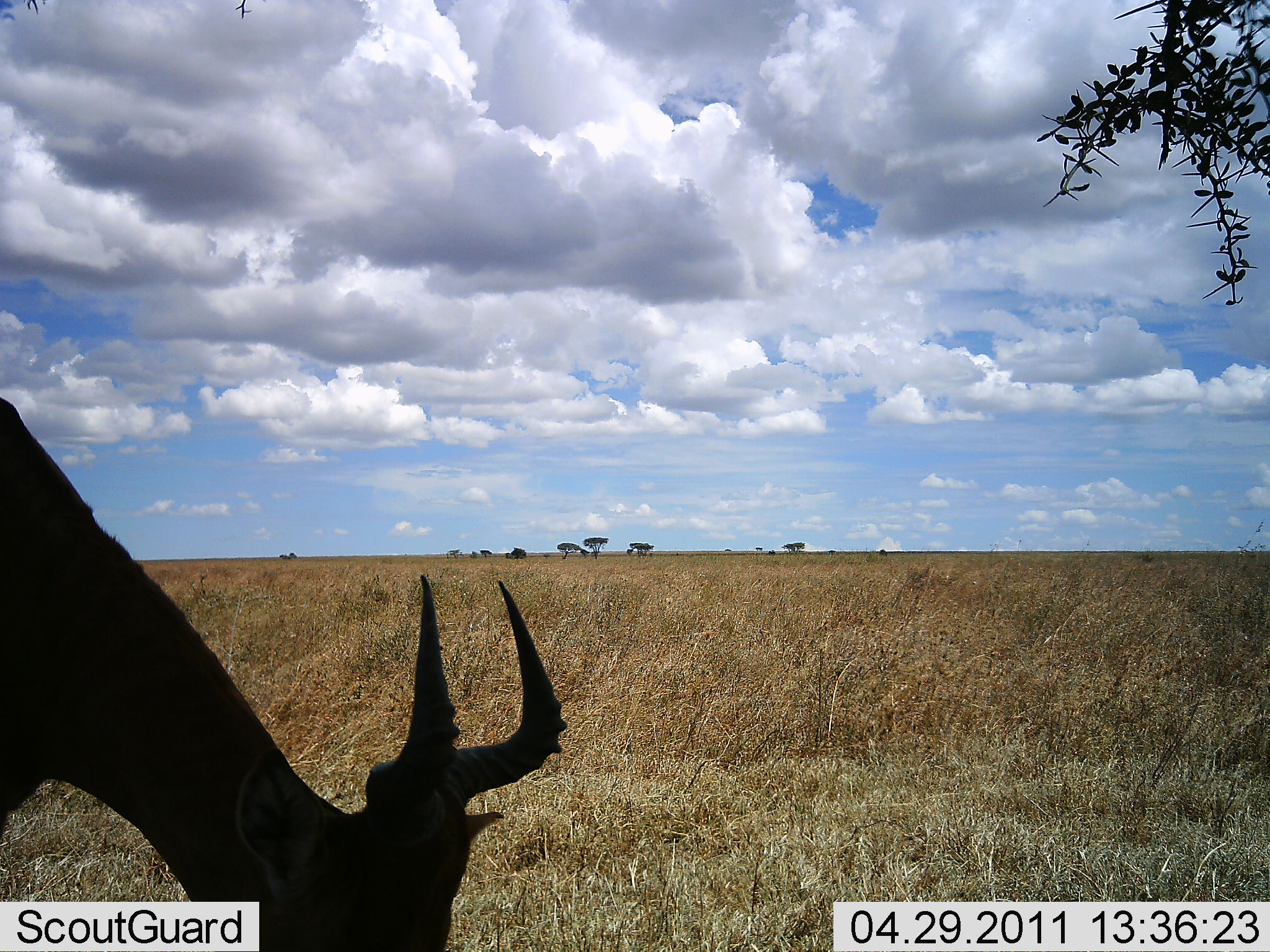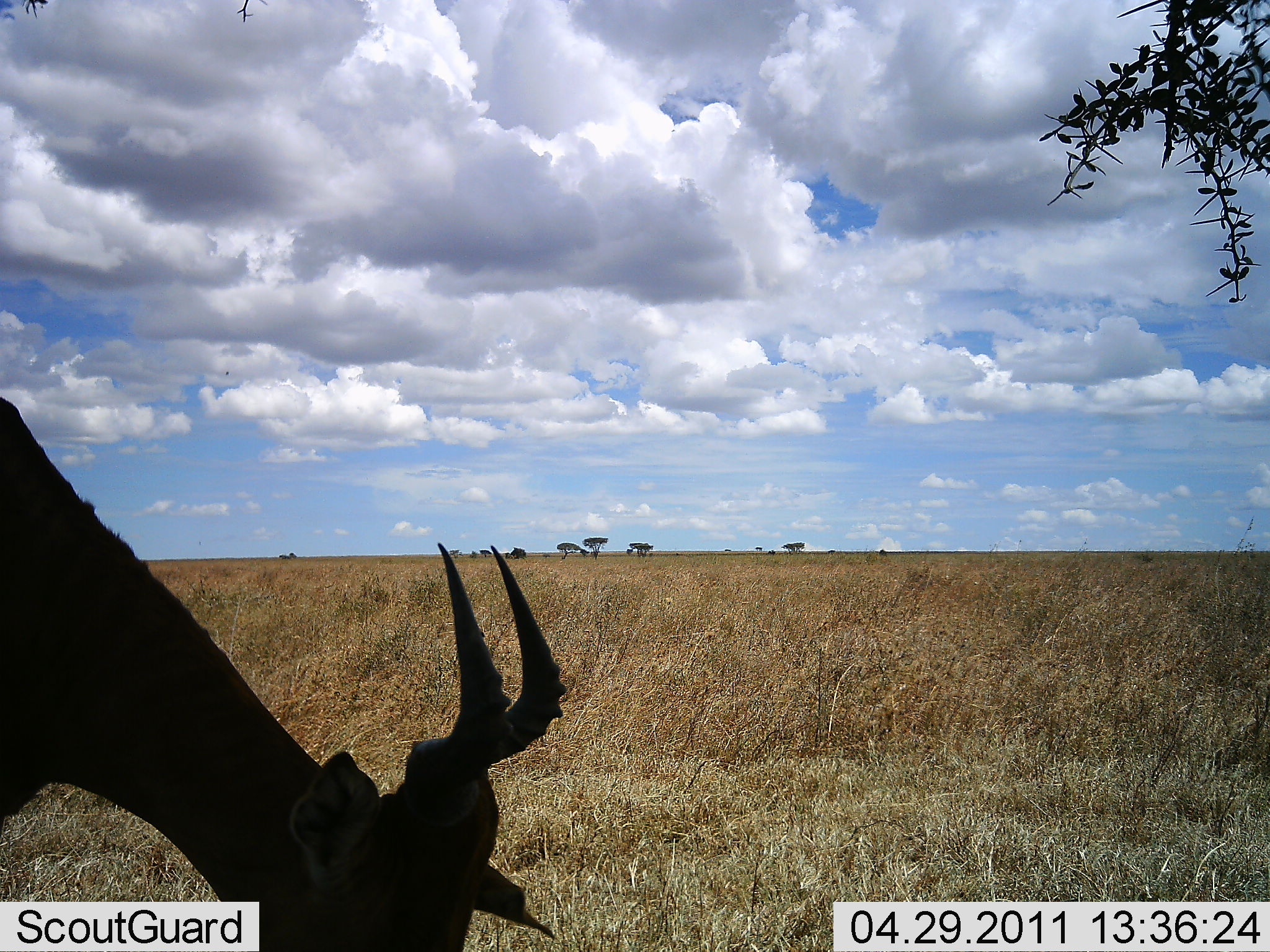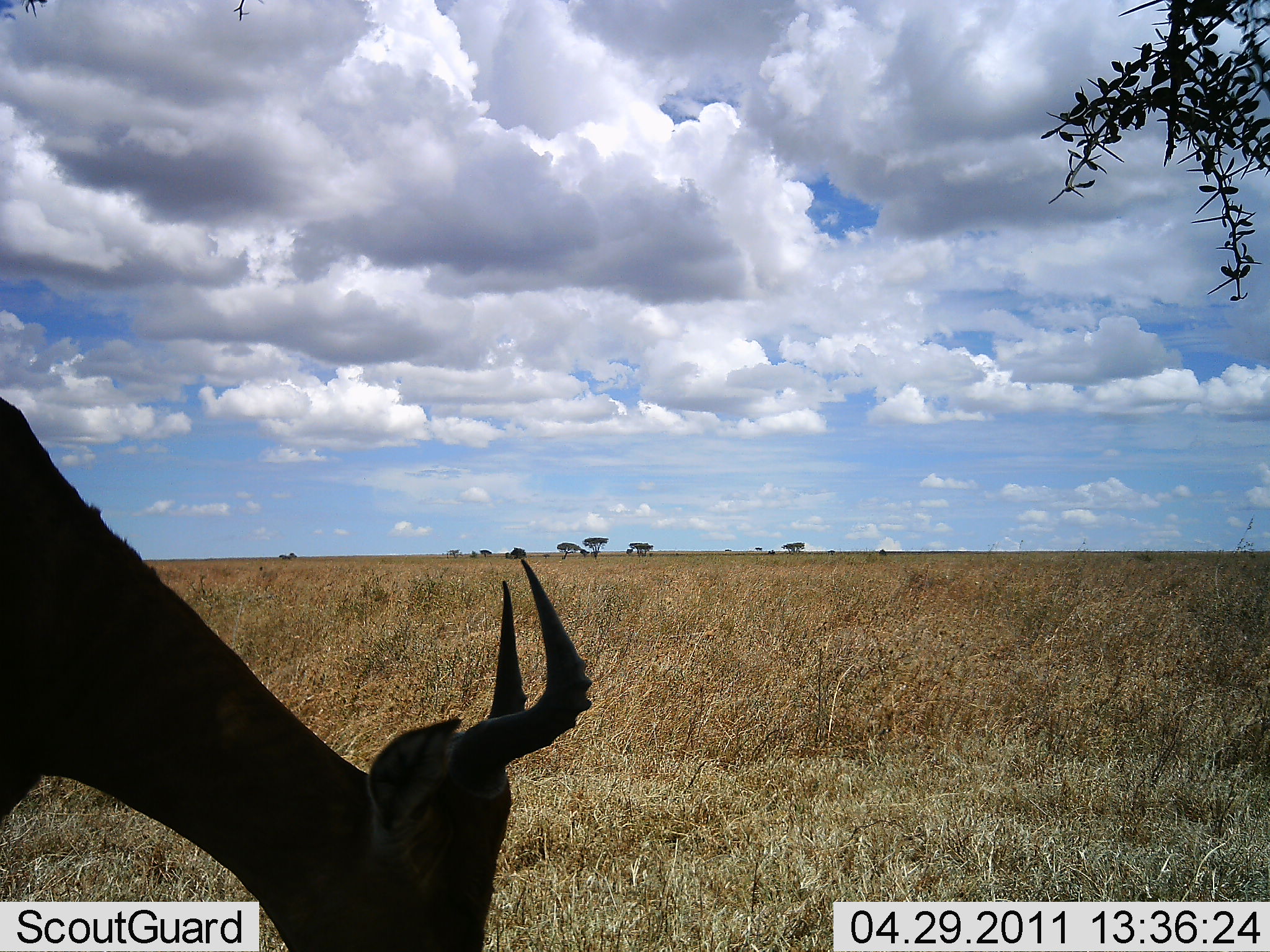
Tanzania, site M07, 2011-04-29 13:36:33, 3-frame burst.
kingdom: Animalia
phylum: Chordata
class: Mammalia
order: Artiodactyla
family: Bovidae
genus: Alcelaphus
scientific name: Alcelaphus buselaphus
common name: hartebeest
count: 1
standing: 31%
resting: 0%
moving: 0%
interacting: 0%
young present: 0%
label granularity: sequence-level